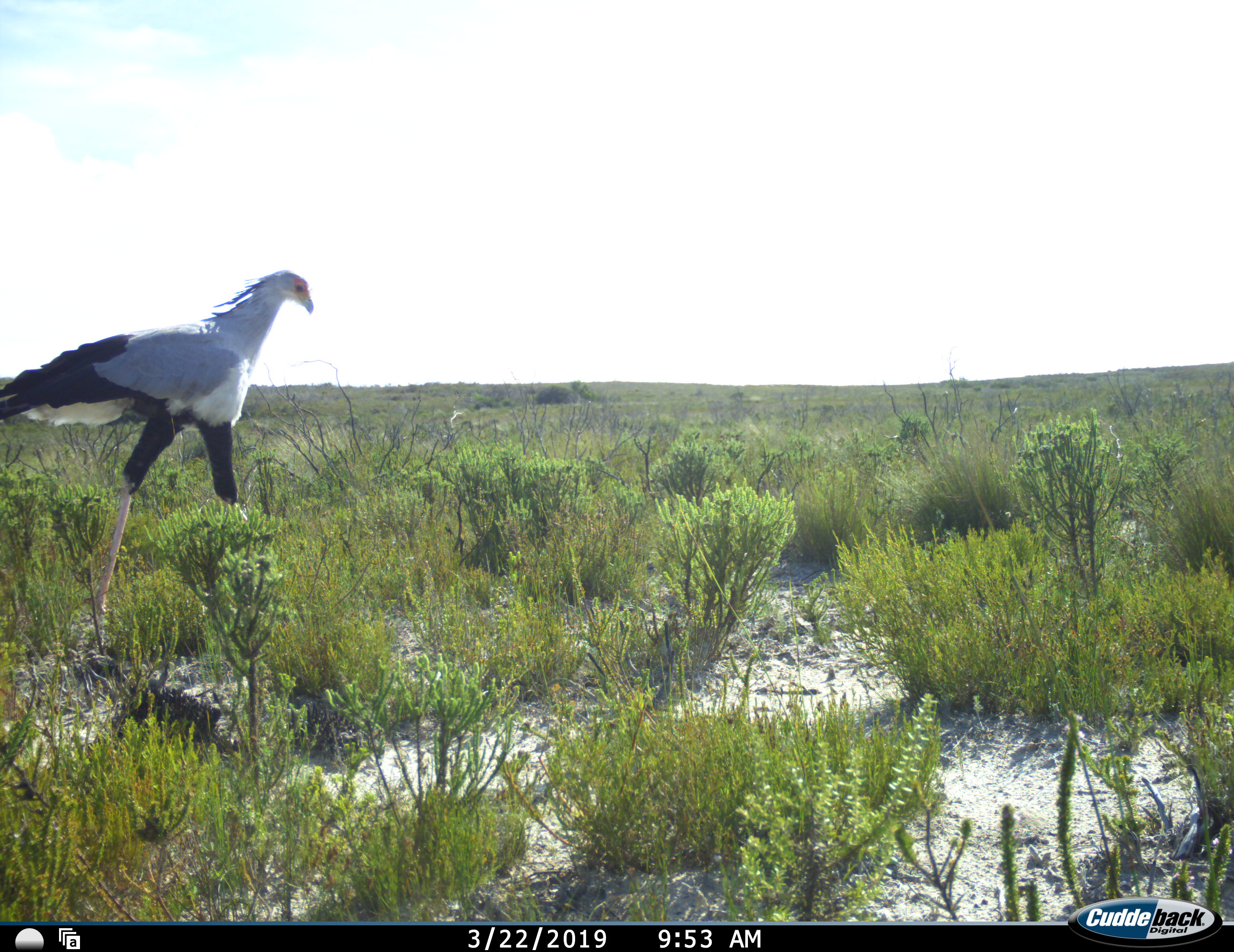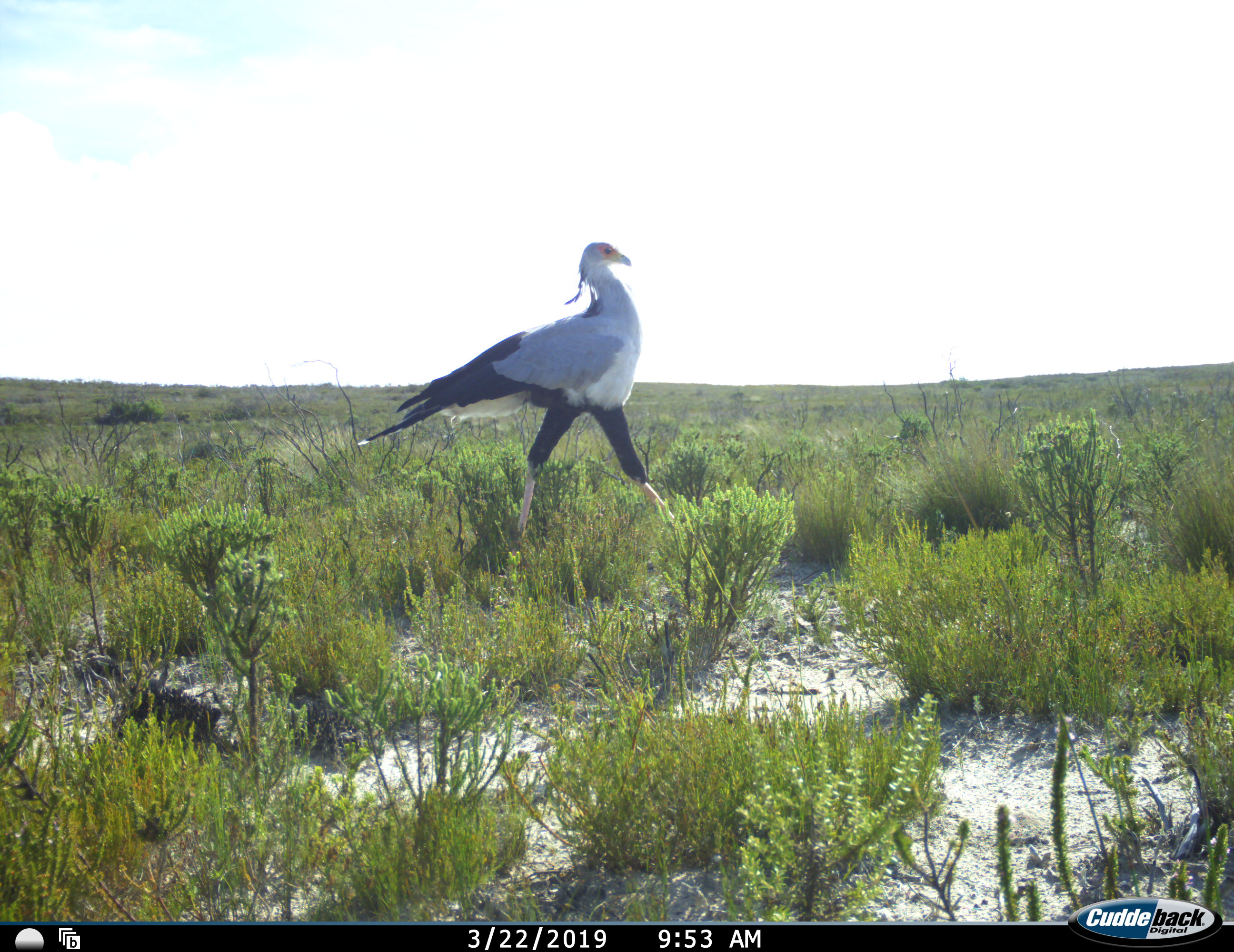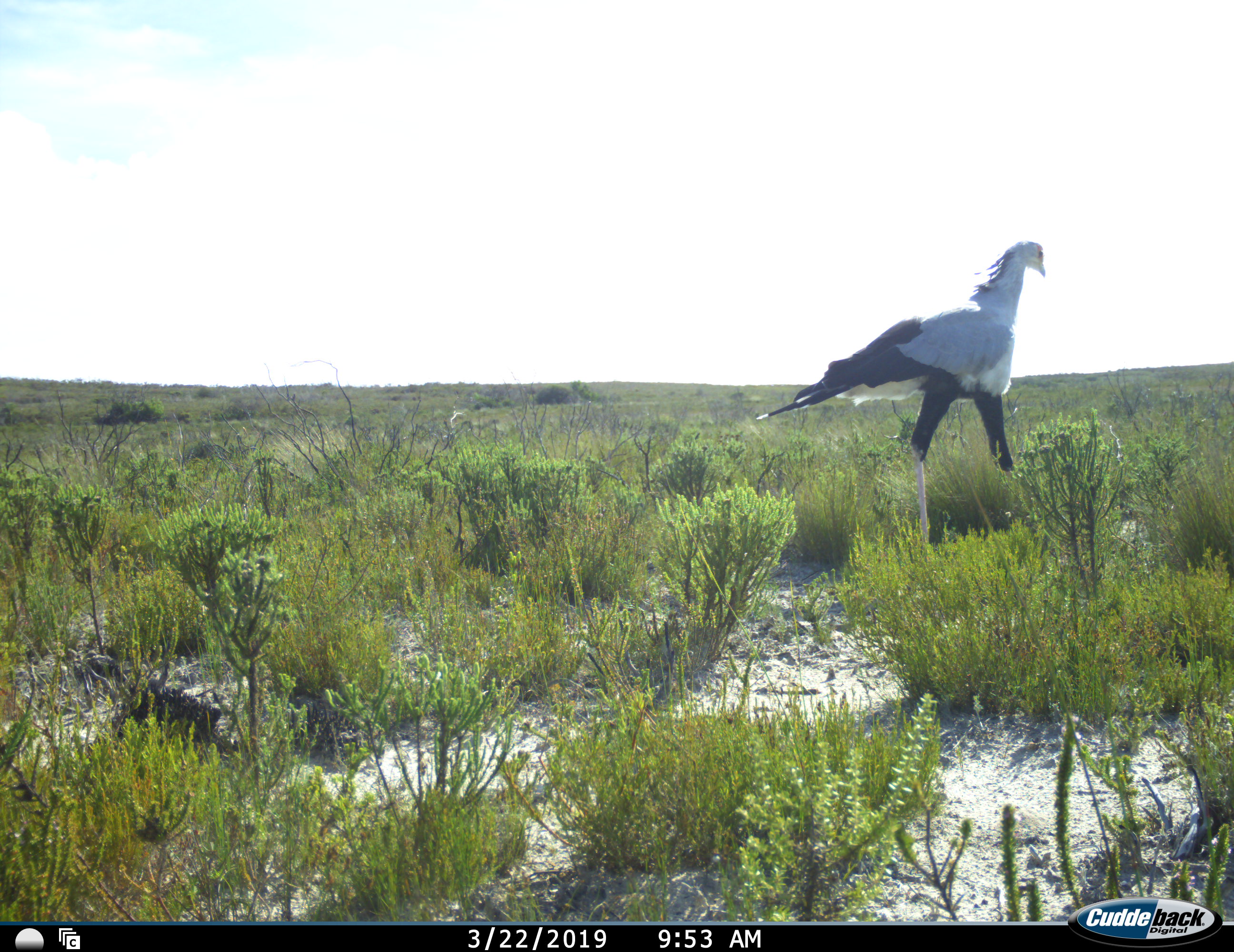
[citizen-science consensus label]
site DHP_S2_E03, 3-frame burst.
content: unidentified animal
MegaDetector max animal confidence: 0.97